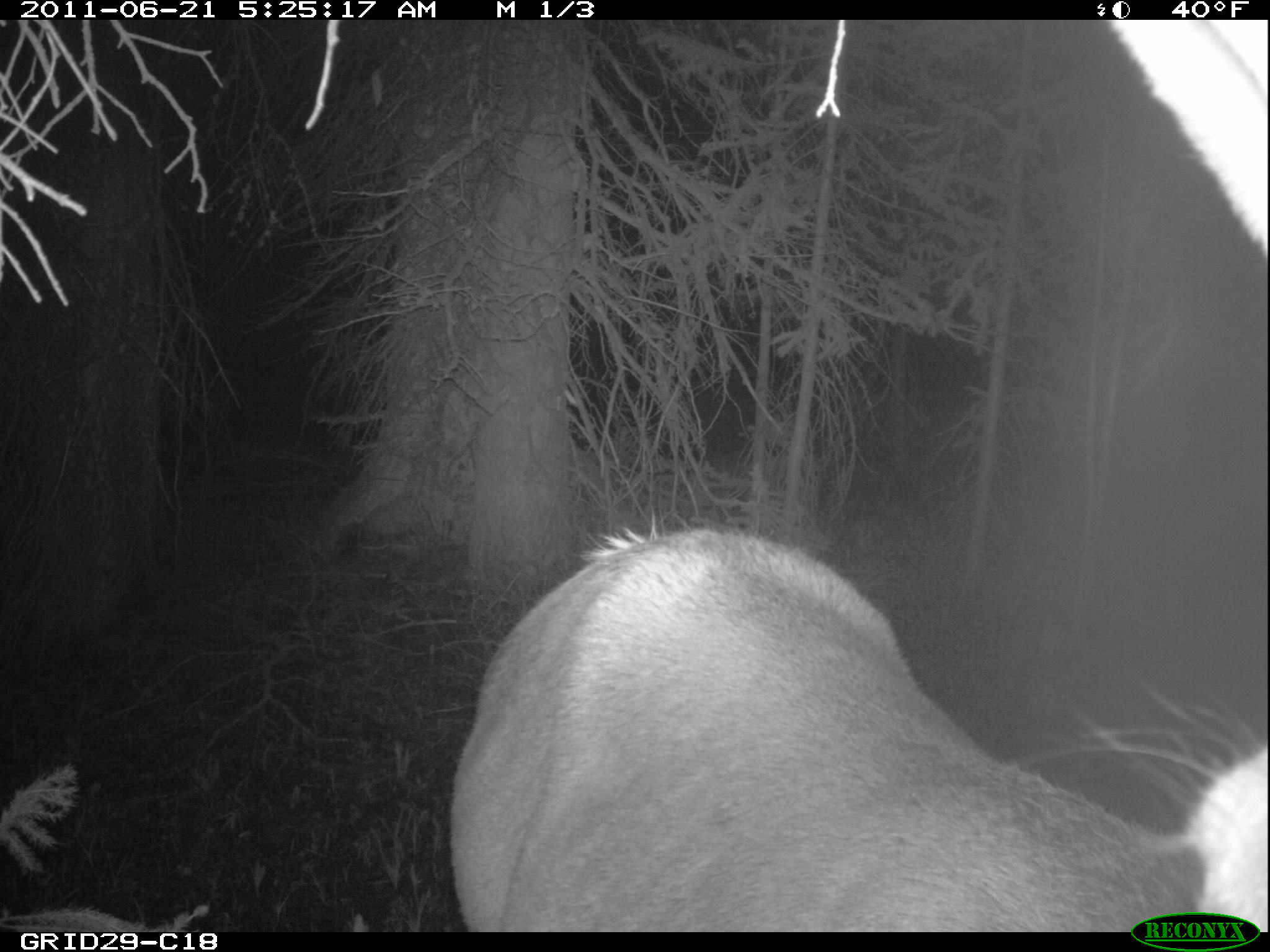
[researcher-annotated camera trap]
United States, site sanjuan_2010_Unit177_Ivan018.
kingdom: Animalia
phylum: Chordata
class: Mammalia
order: Artiodactyla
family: Cervidae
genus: Cervus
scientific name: Cervus elaphus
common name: red deer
Cervus elaphus (red deer).